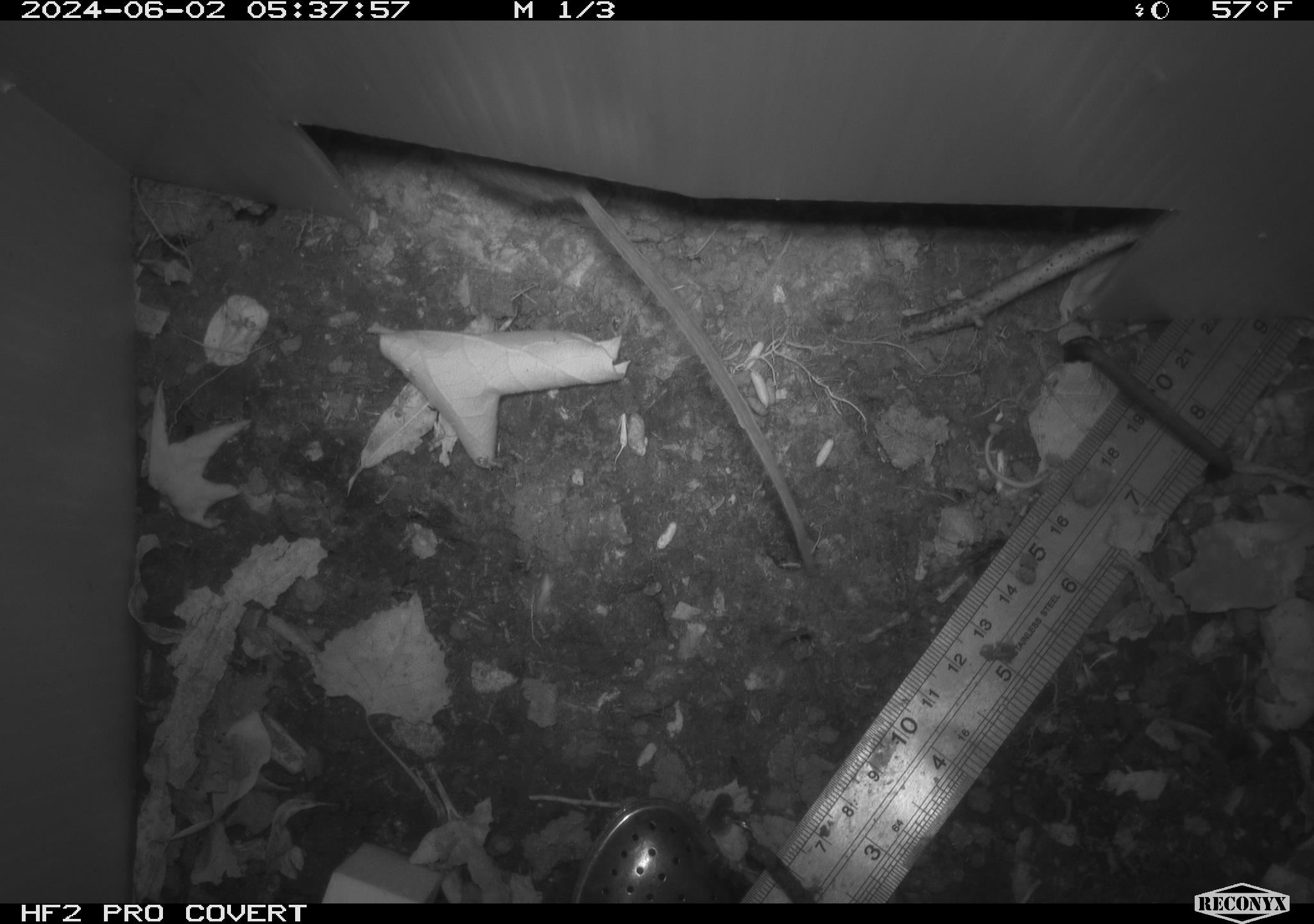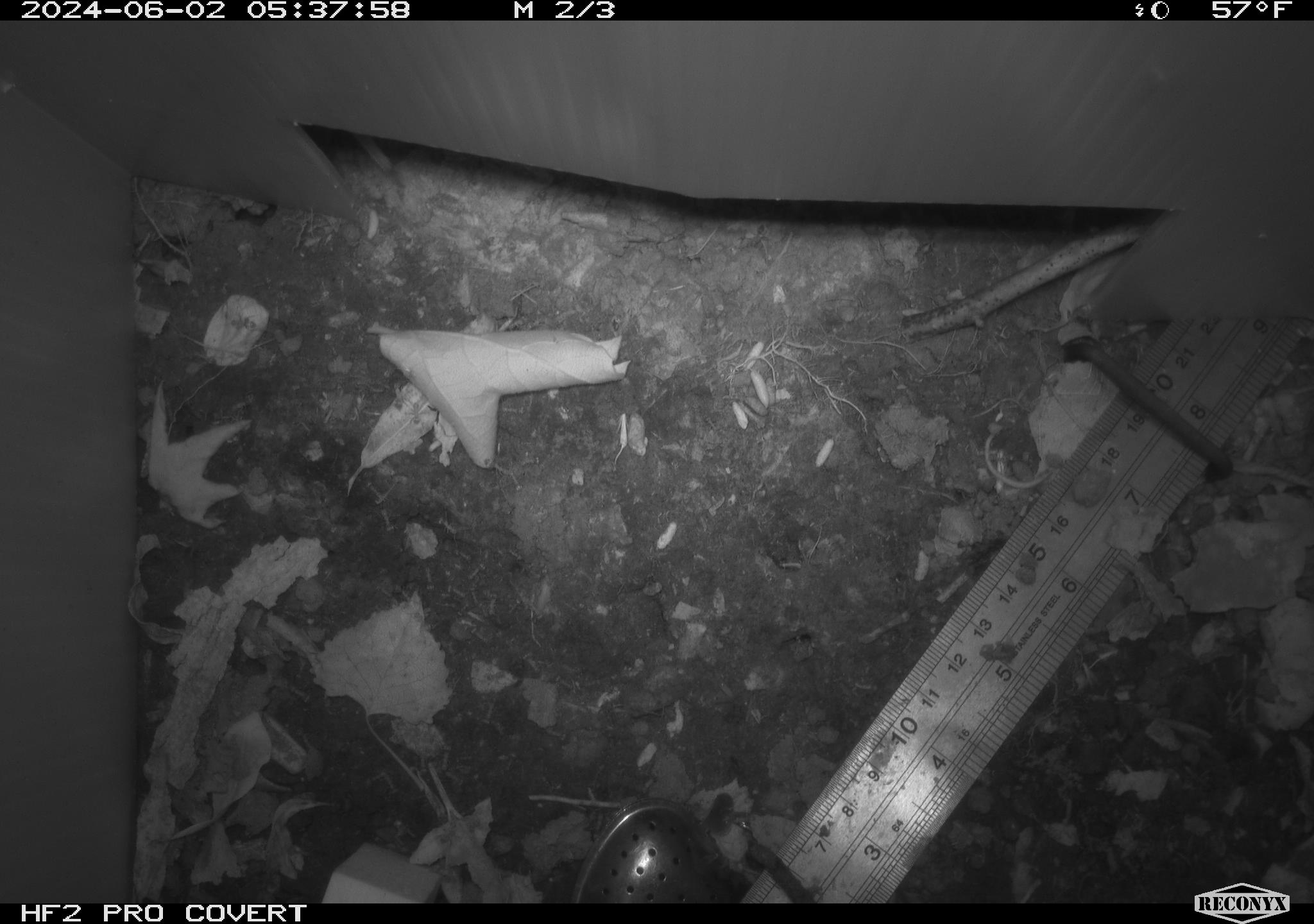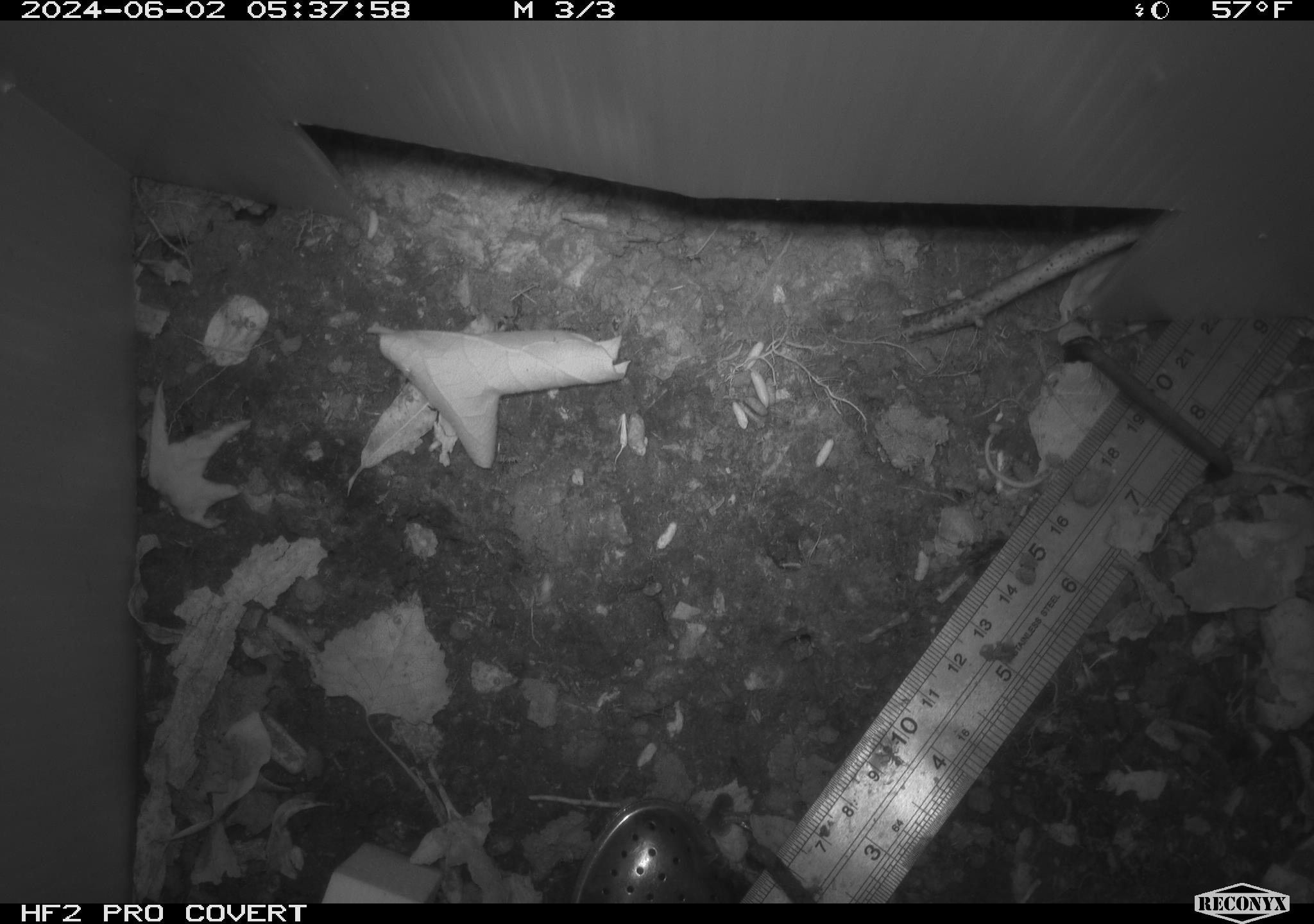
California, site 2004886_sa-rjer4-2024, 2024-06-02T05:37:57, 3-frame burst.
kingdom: Animalia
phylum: Chordata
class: Mammalia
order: Rodentia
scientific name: Rodentia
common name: mouse species